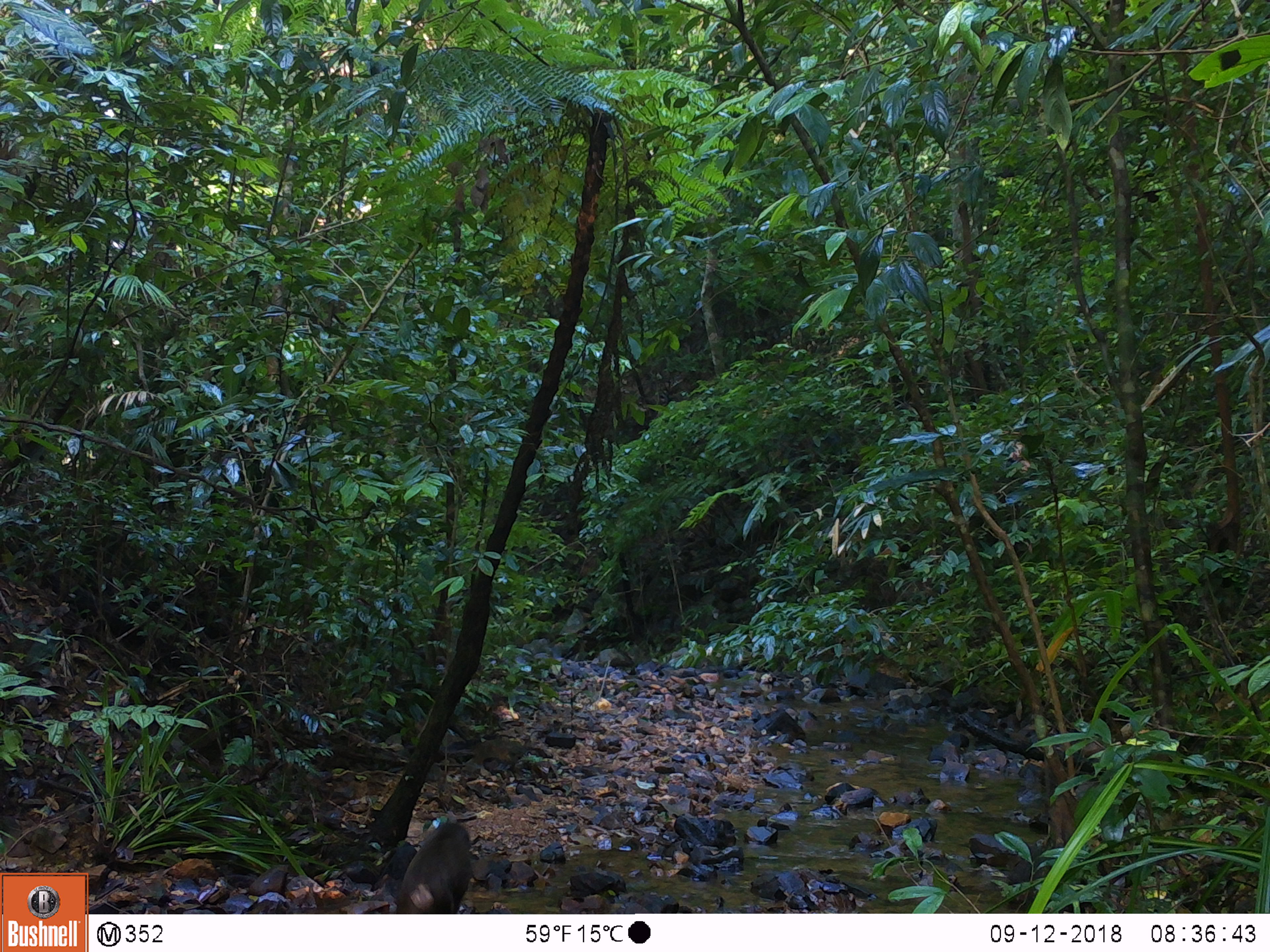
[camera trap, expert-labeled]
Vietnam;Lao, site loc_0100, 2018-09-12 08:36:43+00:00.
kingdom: Animalia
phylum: Chordata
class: Mammalia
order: Primates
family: Cercopithecidae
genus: Macaca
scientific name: Macaca arctoides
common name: stump-tailed macaque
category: stump tailed macaque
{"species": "stump tailed macaque (stump-tailed macaque) (Macaca arctoides)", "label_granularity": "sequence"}